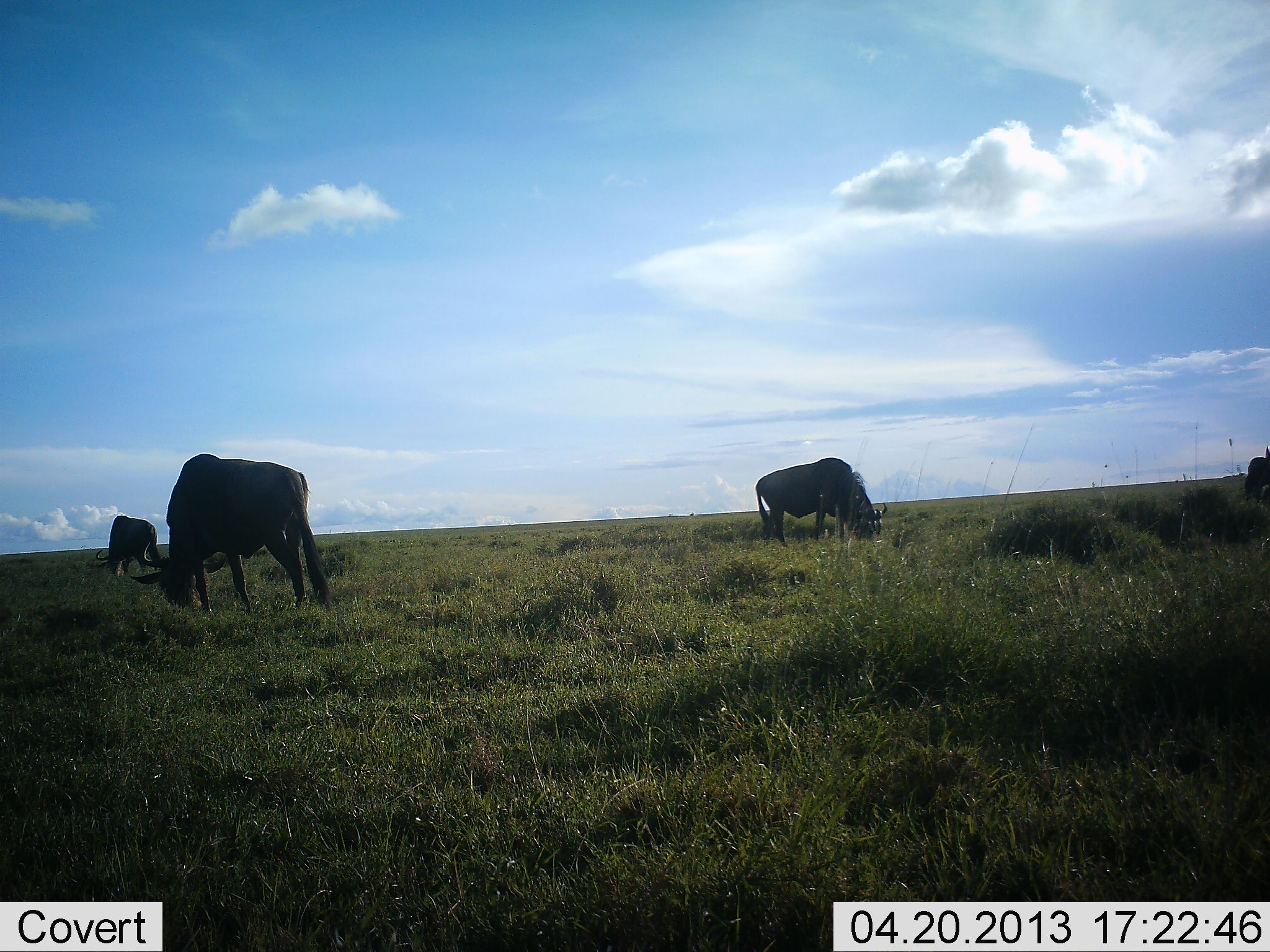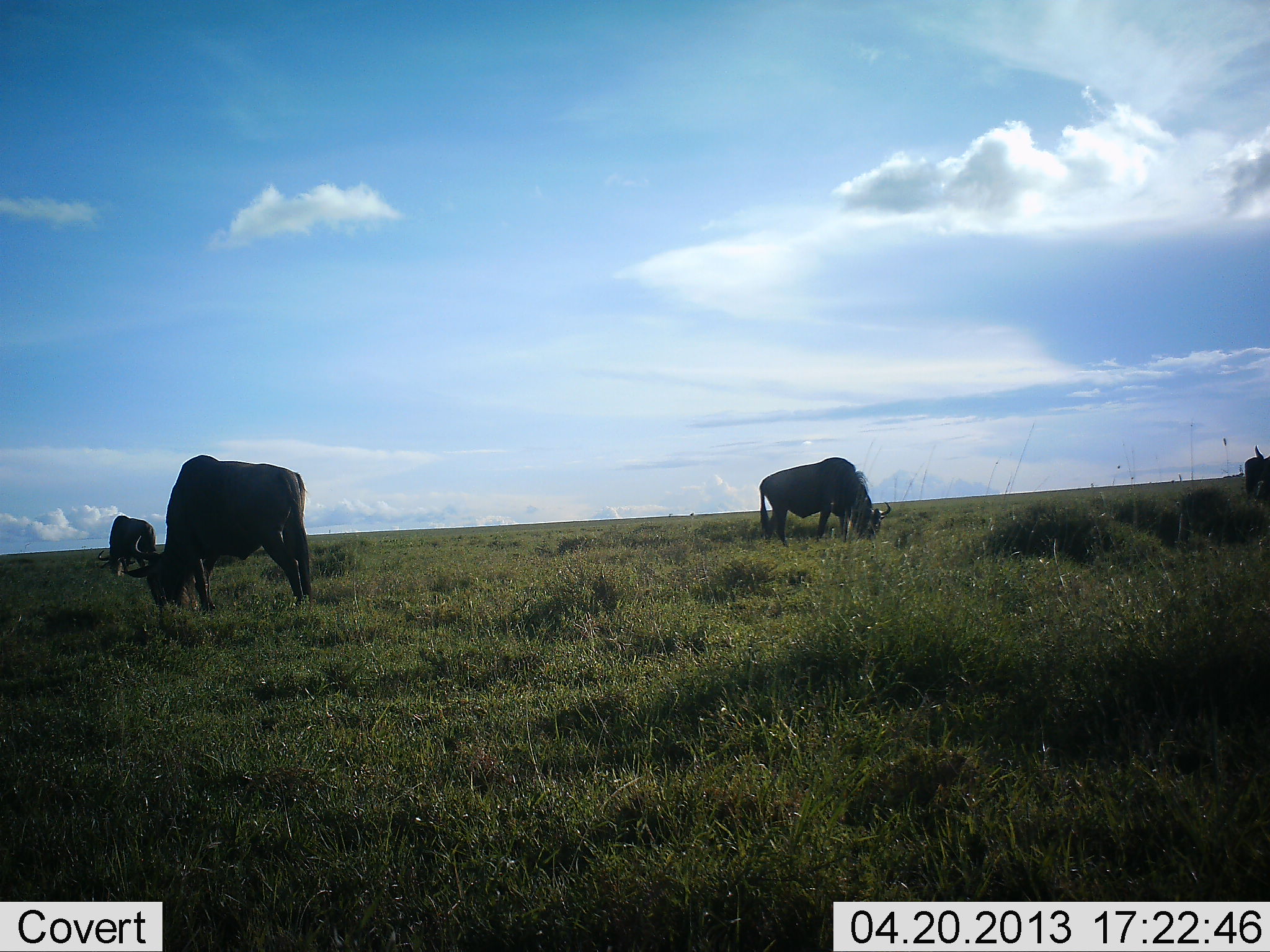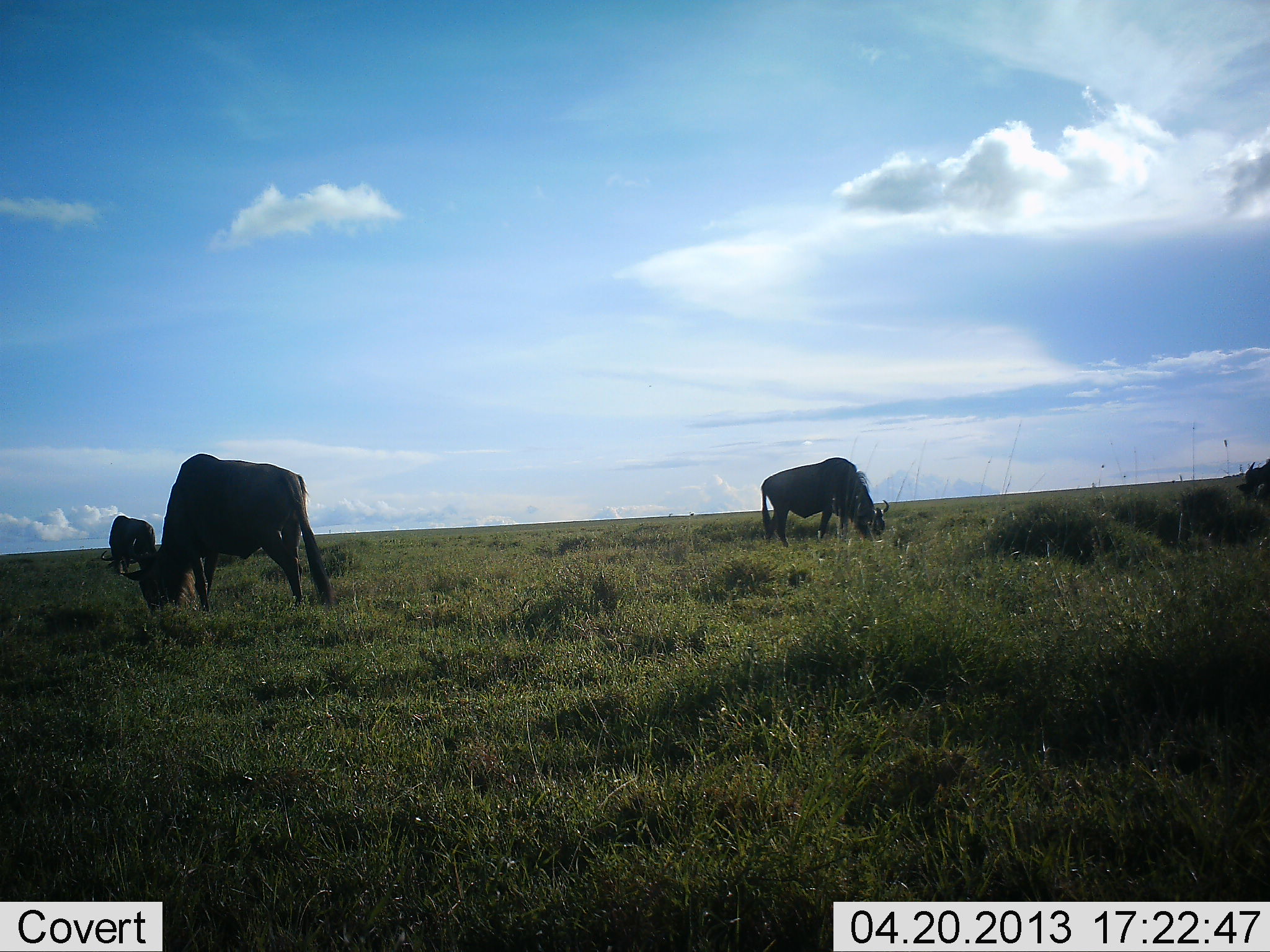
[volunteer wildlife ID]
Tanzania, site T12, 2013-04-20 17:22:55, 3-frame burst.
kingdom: Animalia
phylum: Chordata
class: Mammalia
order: Artiodactyla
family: Bovidae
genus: Connochaetes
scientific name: Connochaetes taurinus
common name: blue wildebeest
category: wildebeest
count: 4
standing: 21%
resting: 0%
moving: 3%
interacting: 0%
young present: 0%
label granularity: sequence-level